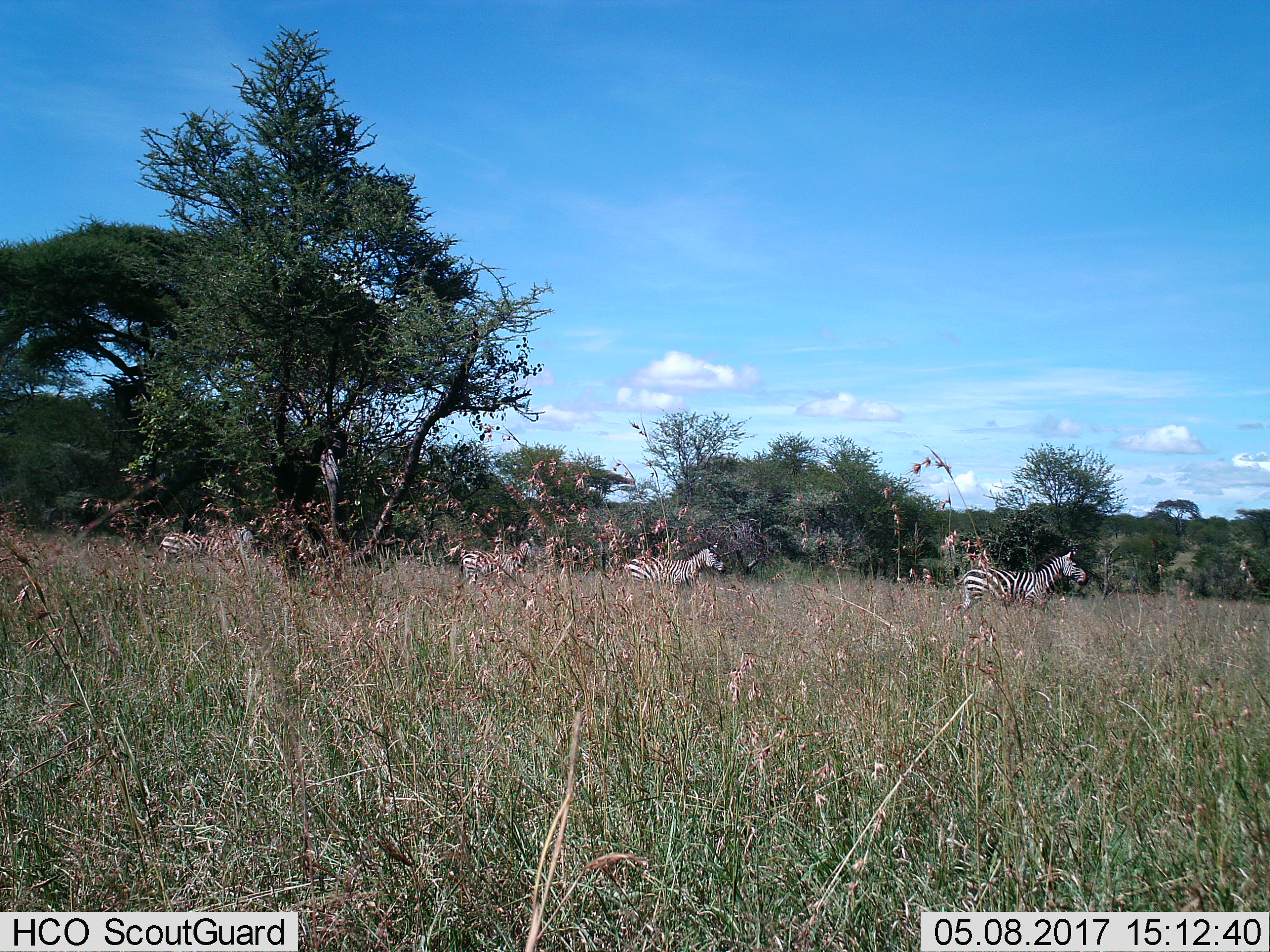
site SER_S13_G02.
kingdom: Animalia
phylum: Chordata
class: Mammalia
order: Perissodactyla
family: Equidae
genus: Equus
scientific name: Equus quagga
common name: plains zebra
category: zebraplains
Zebraplains (plains zebra) (Equus quagga), count 4. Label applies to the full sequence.